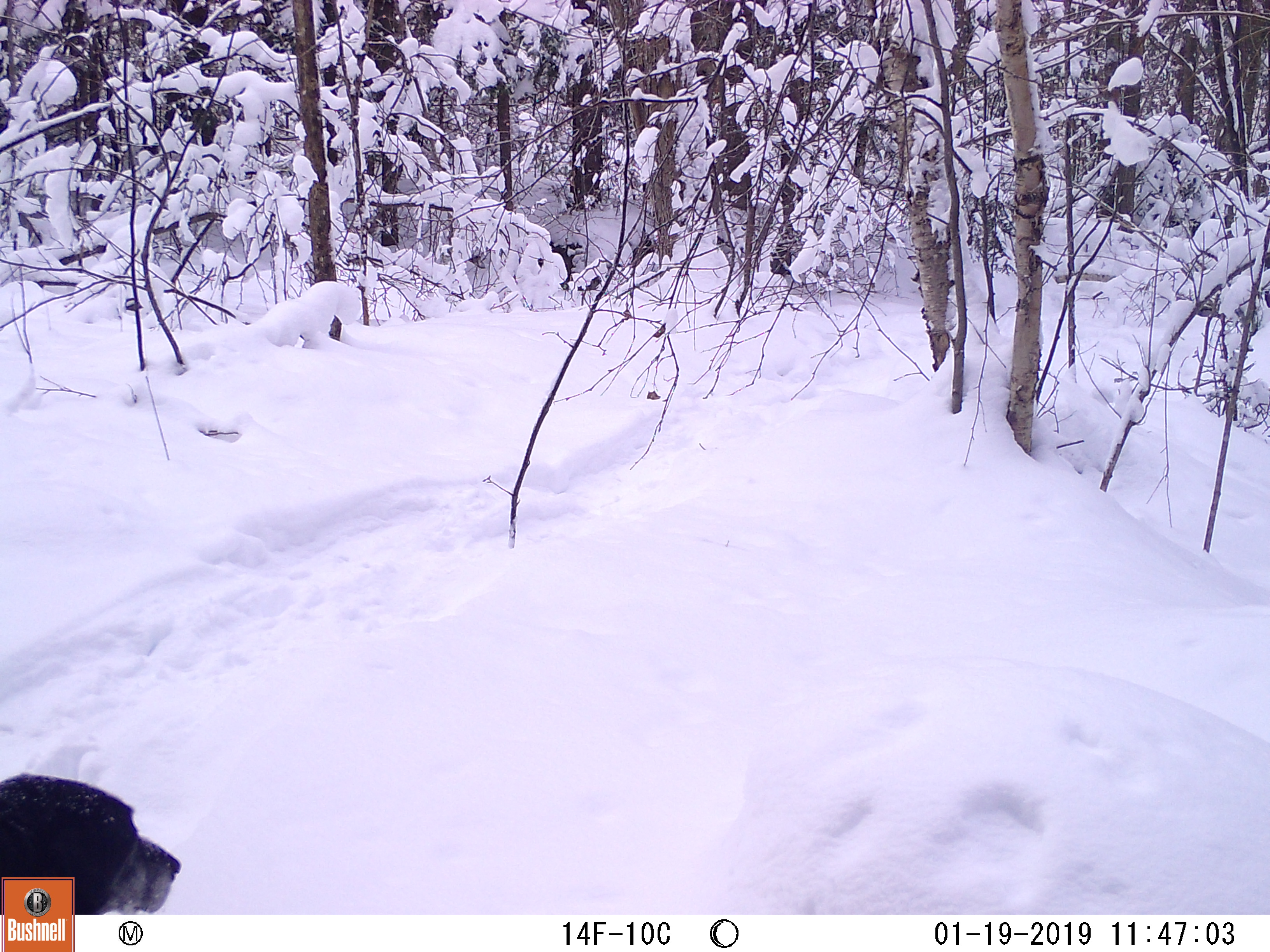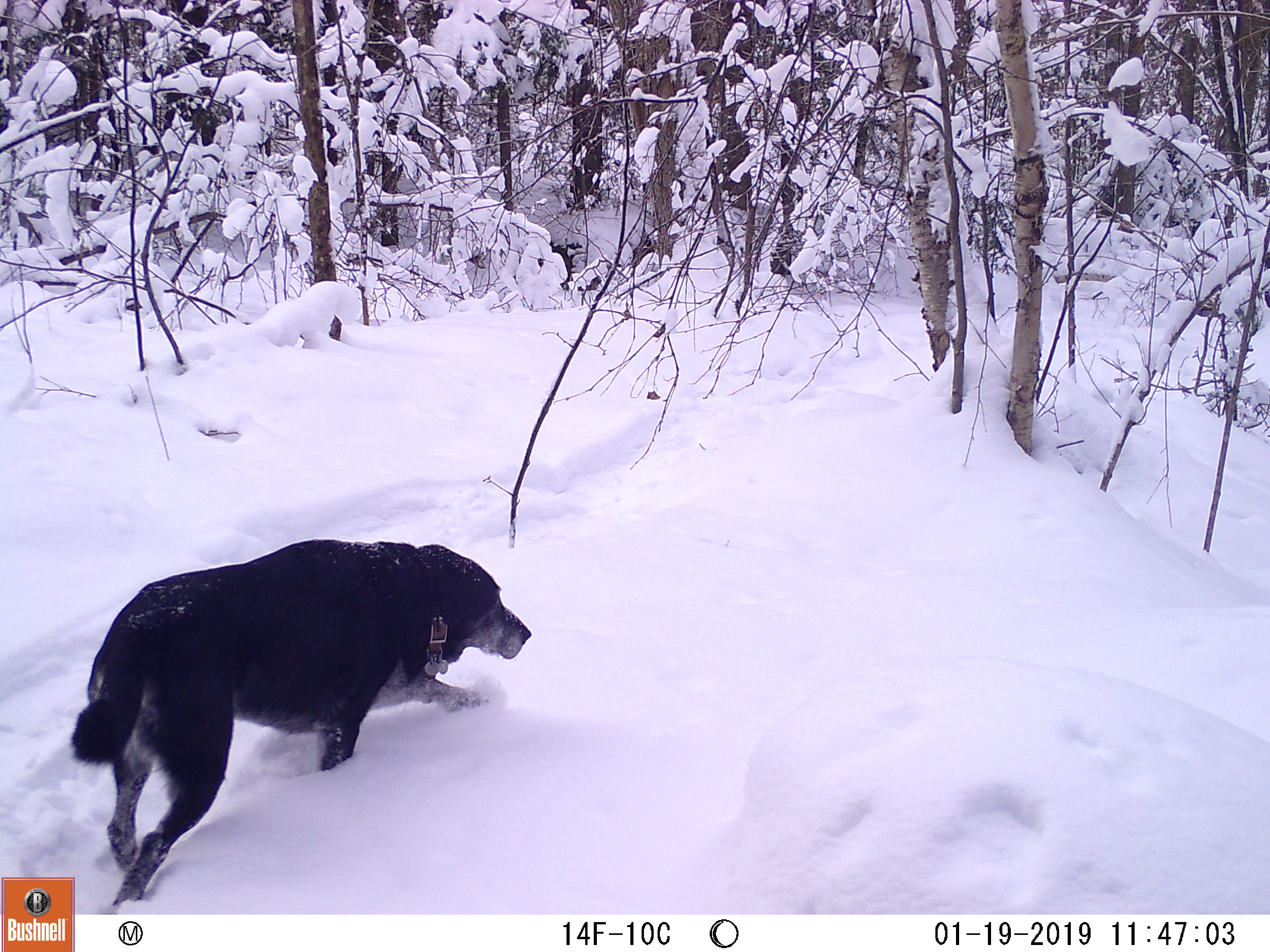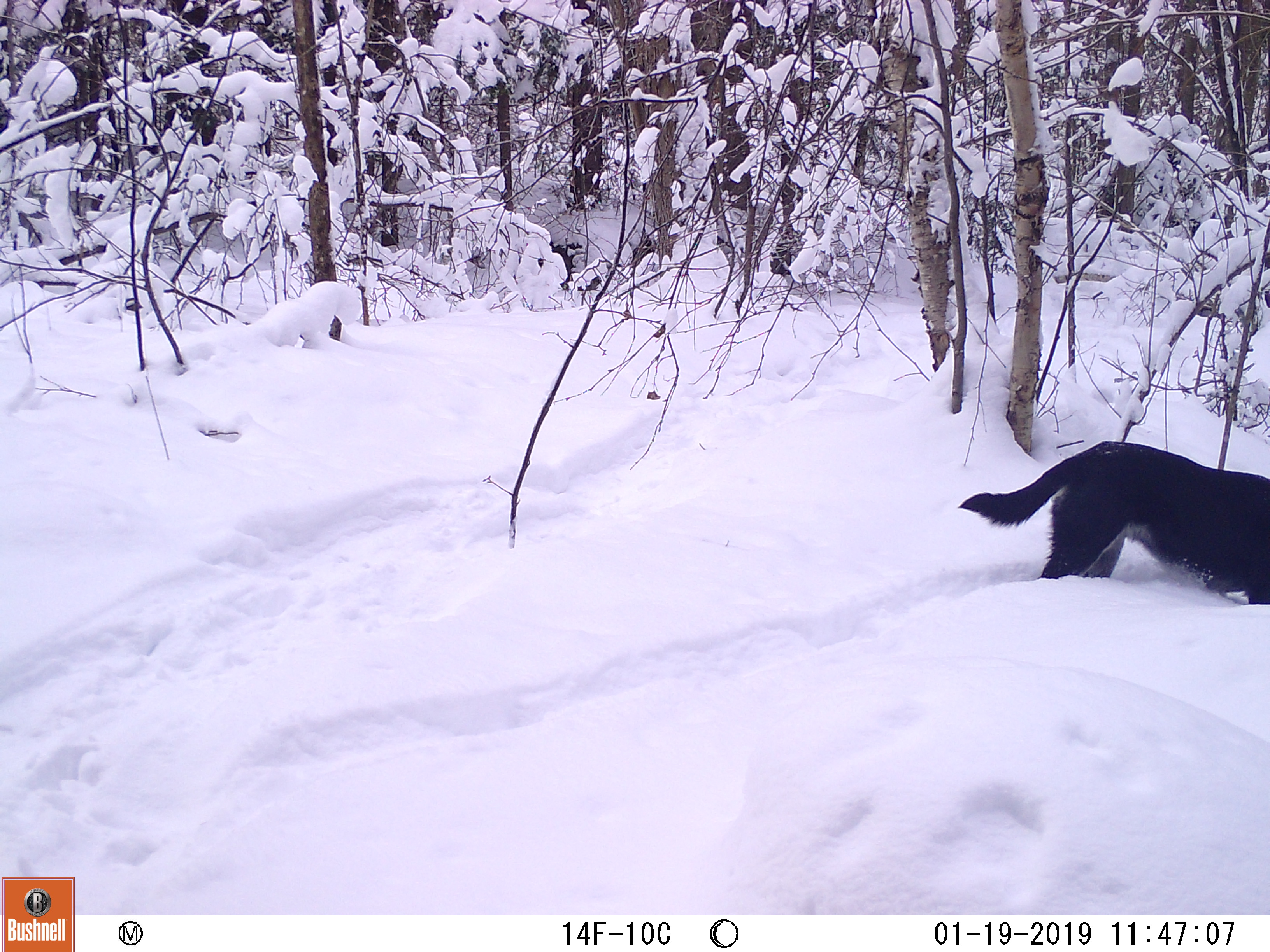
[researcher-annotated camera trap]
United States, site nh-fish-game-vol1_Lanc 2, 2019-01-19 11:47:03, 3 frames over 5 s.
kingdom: Animalia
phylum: Chordata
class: Mammalia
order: Carnivora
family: Canidae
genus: Canis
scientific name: Canis familiaris familiaris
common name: domestic dog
Domestic dog (Canis familiaris familiaris).